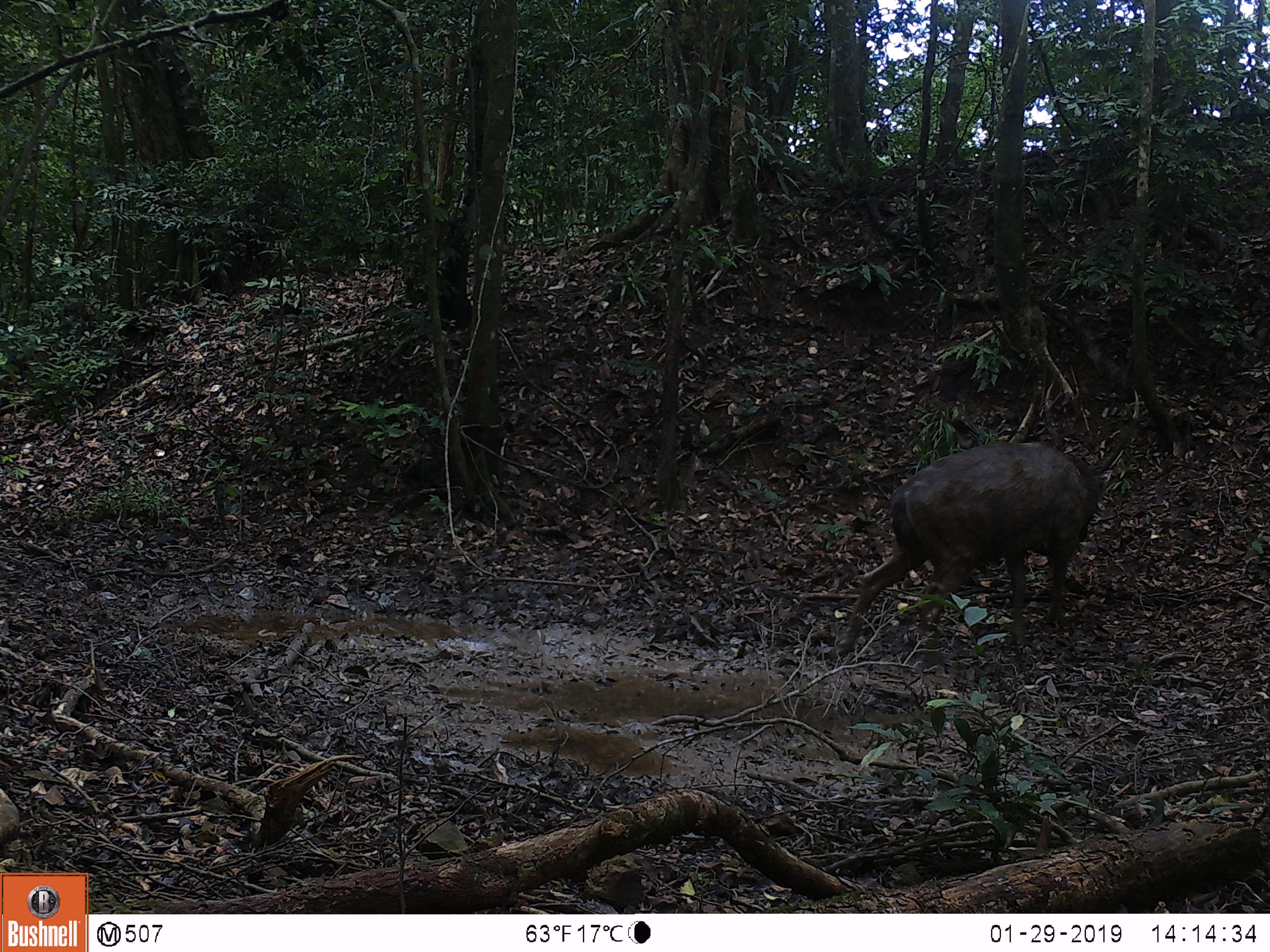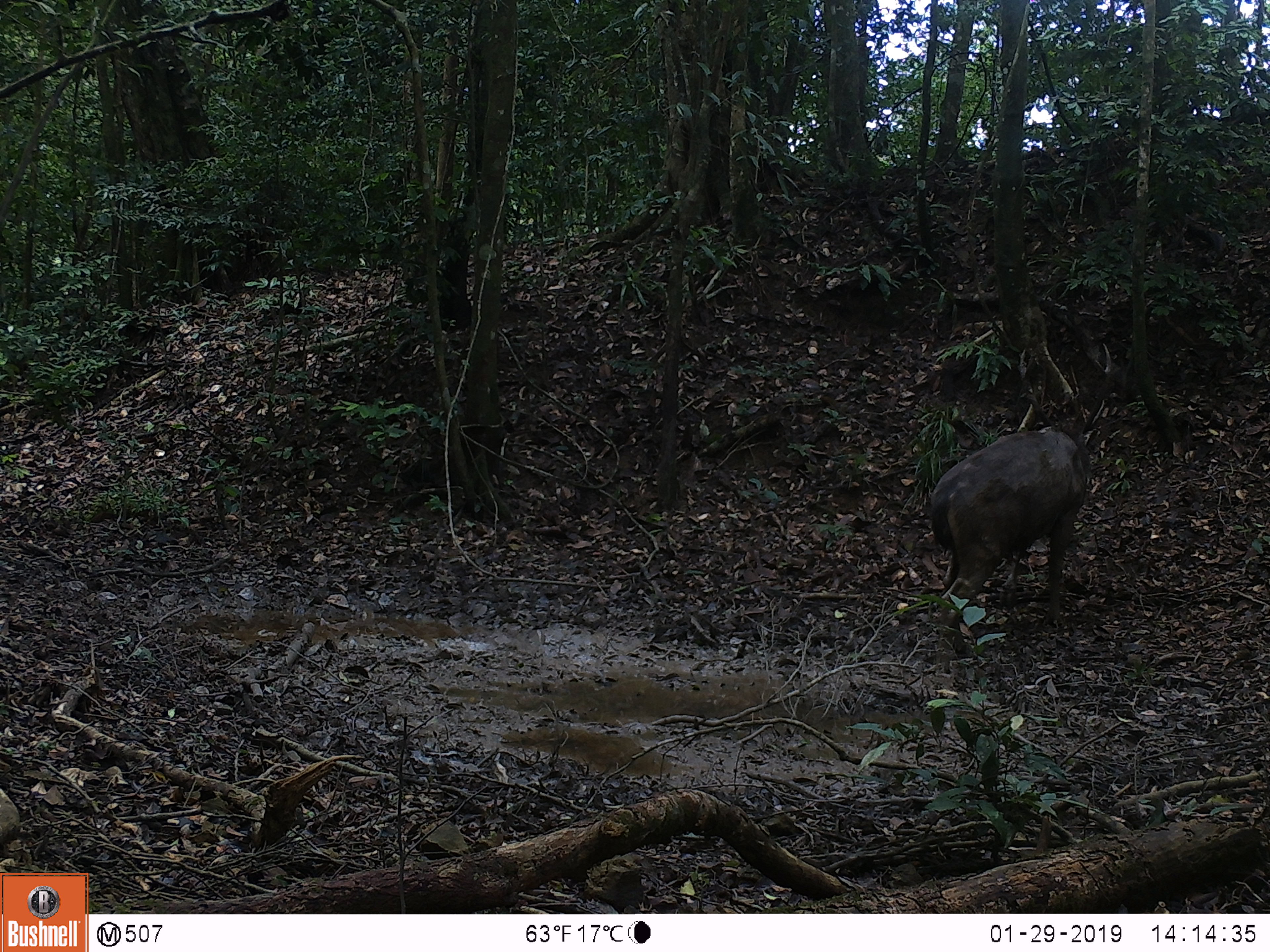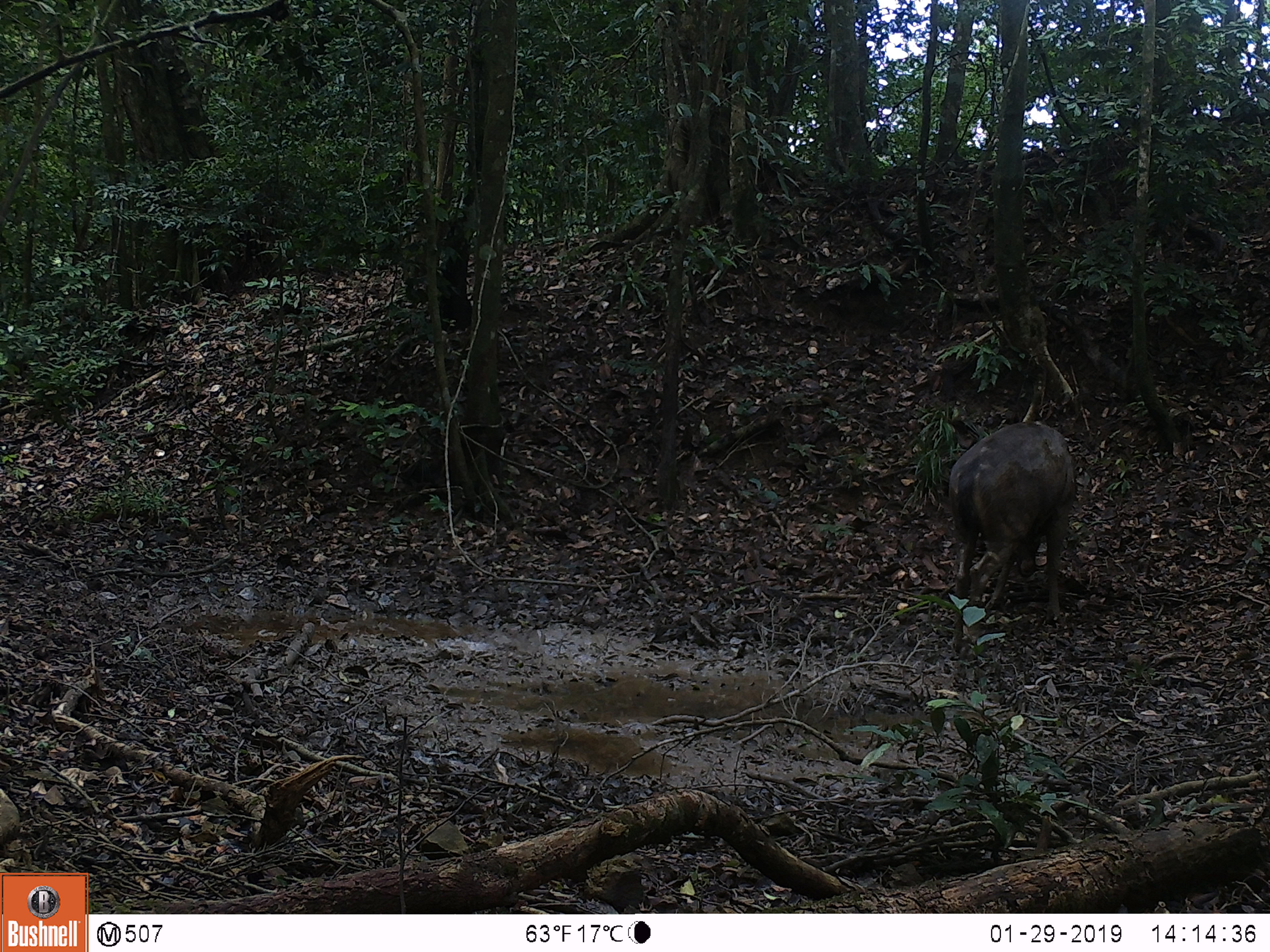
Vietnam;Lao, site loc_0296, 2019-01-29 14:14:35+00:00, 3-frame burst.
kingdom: Animalia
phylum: Chordata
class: Mammalia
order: Artiodactyla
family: Cervidae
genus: Rusa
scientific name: Rusa unicolor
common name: sambar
Sambar (Rusa unicolor). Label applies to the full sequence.